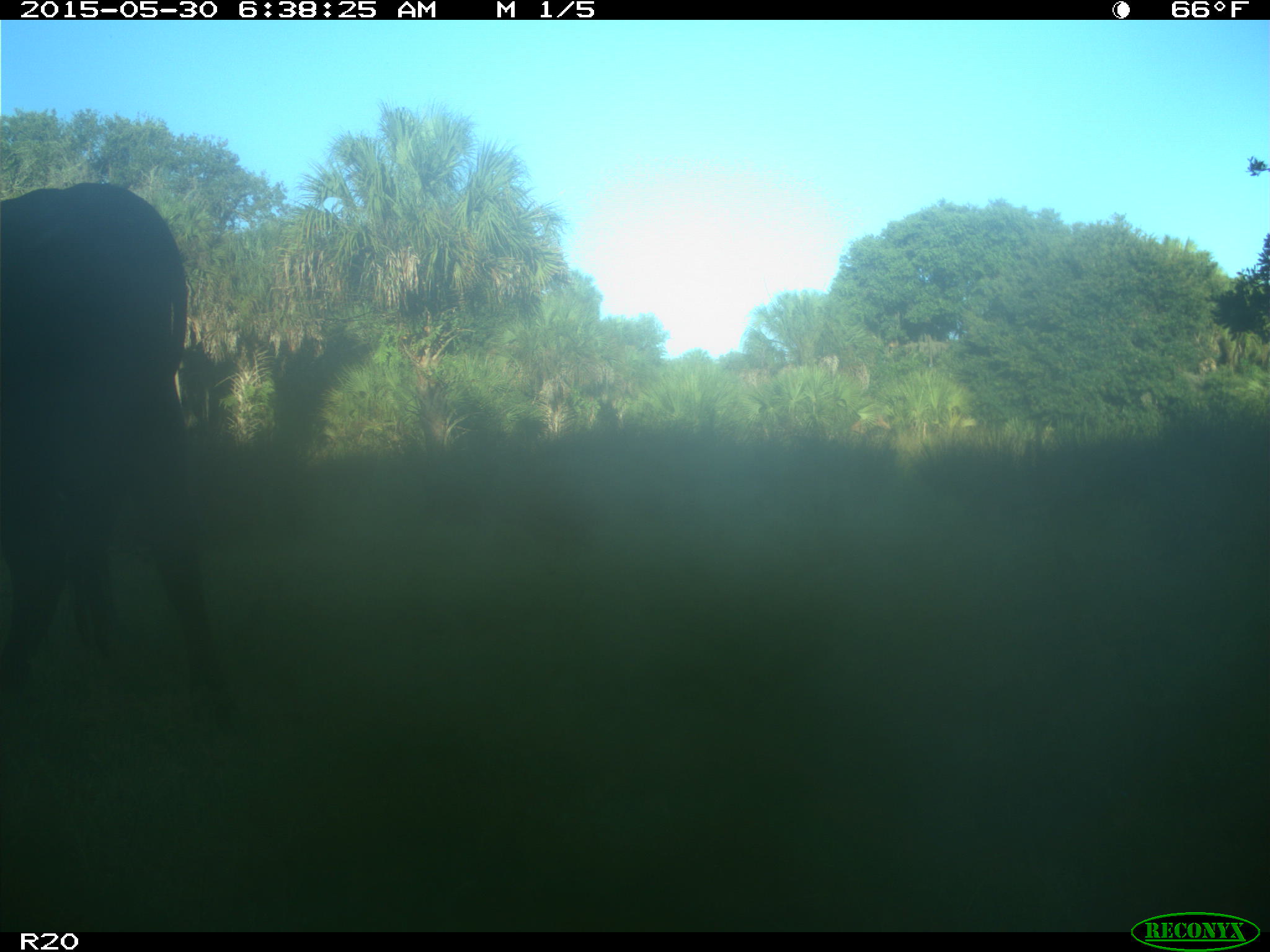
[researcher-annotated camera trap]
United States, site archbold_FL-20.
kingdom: Animalia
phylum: Chordata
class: Mammalia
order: Artiodactyla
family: Bovidae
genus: Bos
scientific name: Bos taurus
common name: domestic cow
Bos taurus (domestic cow).